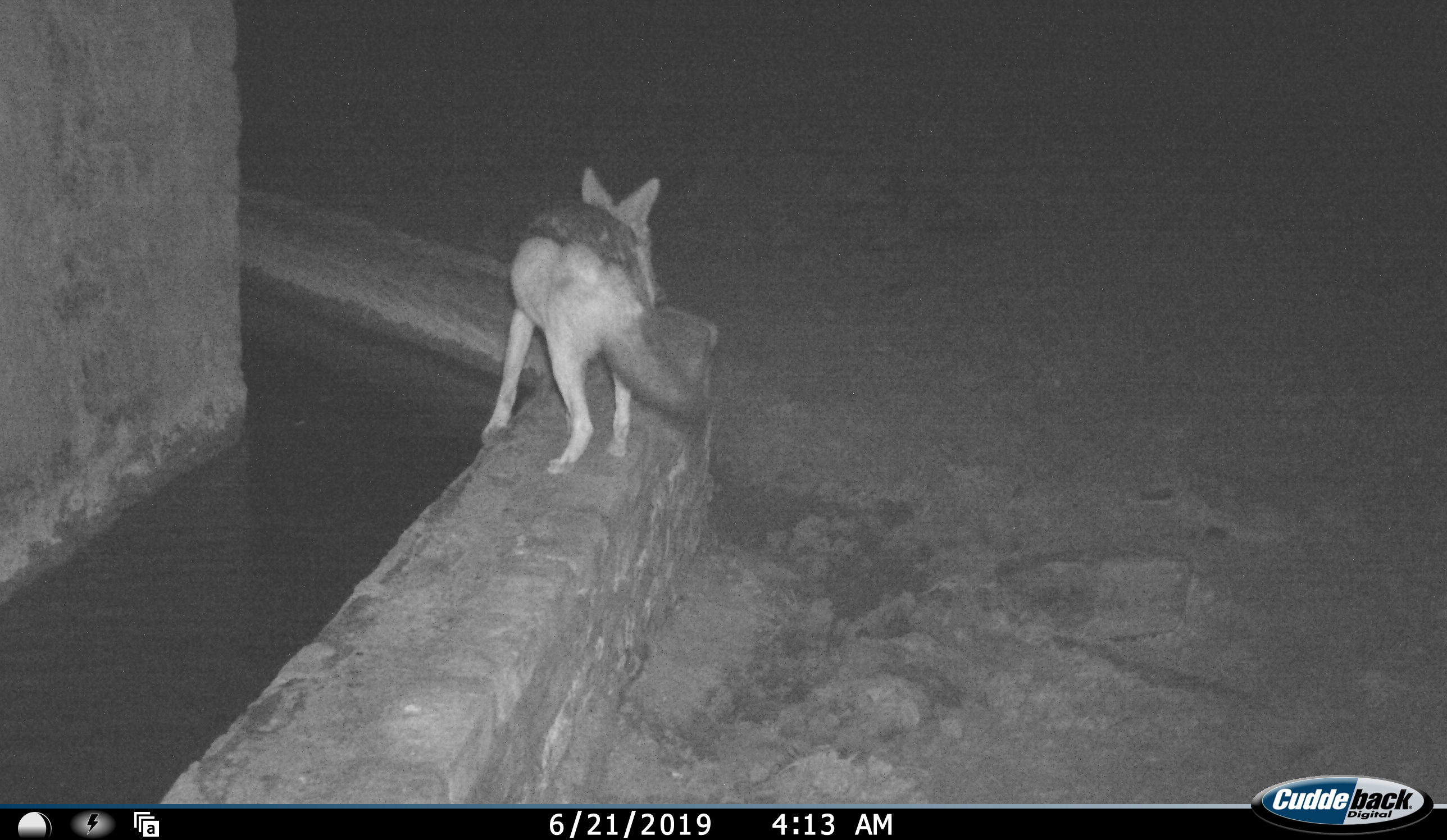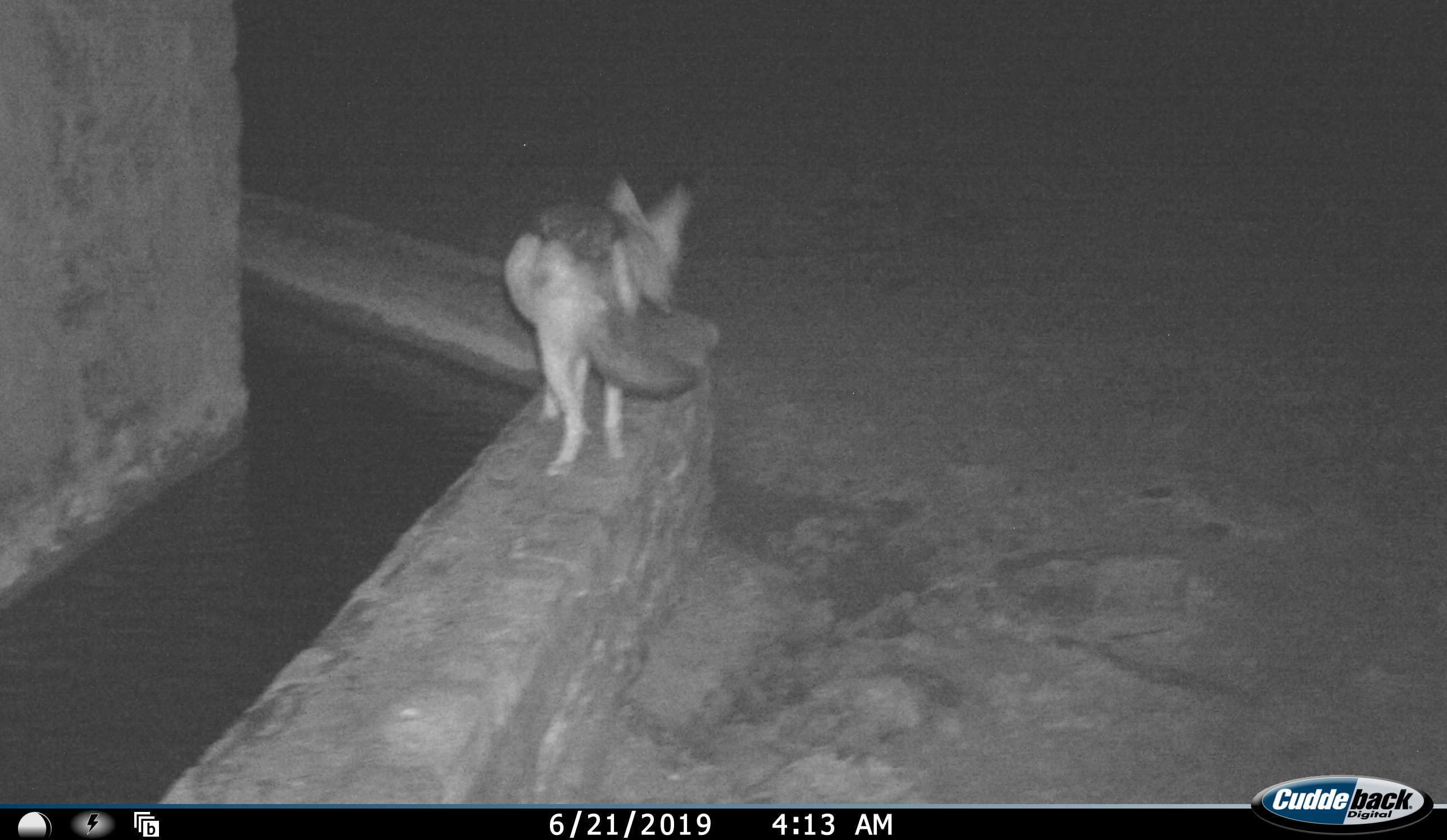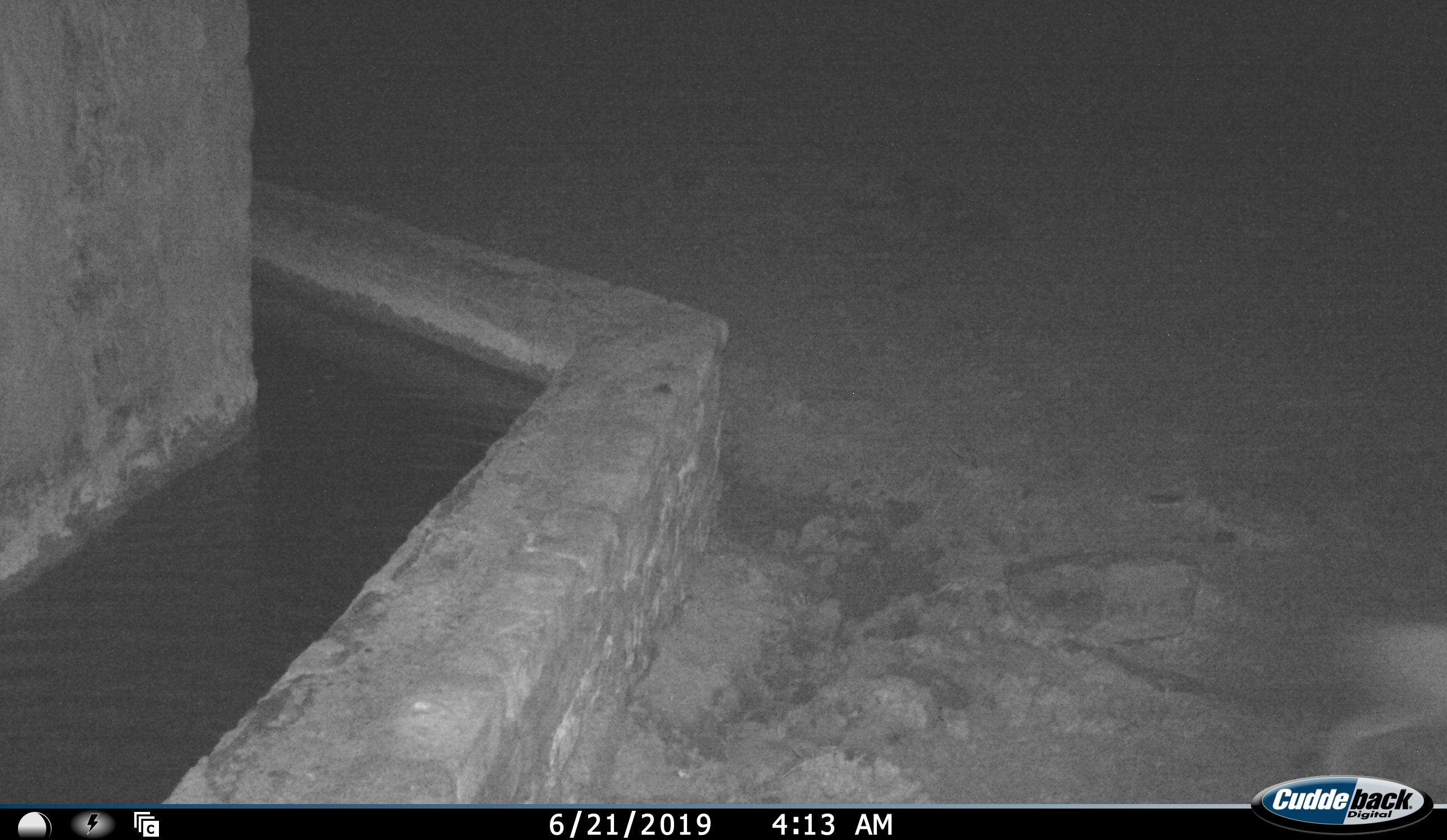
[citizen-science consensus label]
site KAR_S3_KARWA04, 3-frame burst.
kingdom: Animalia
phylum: Chordata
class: Mammalia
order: Carnivora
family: Canidae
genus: Lupulella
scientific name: Lupulella mesomelas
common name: black-backed jackal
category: jackalblackbacked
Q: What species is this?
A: Jackalblackbacked (black-backed jackal) (Lupulella mesomelas).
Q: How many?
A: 1.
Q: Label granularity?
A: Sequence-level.